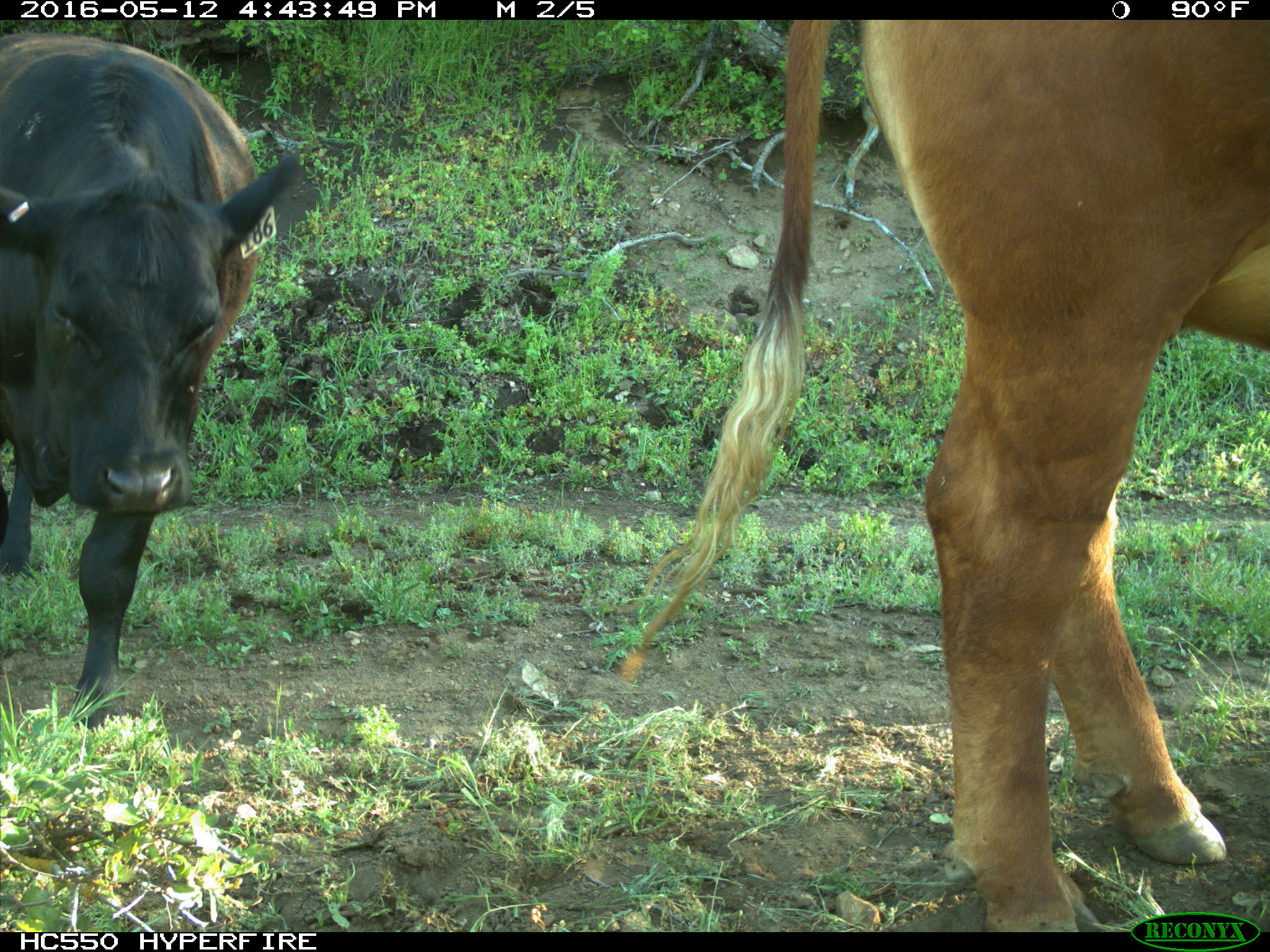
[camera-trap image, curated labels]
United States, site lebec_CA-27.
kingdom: Animalia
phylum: Chordata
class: Mammalia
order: Artiodactyla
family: Bovidae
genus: Bos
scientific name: Bos taurus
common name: domestic cow